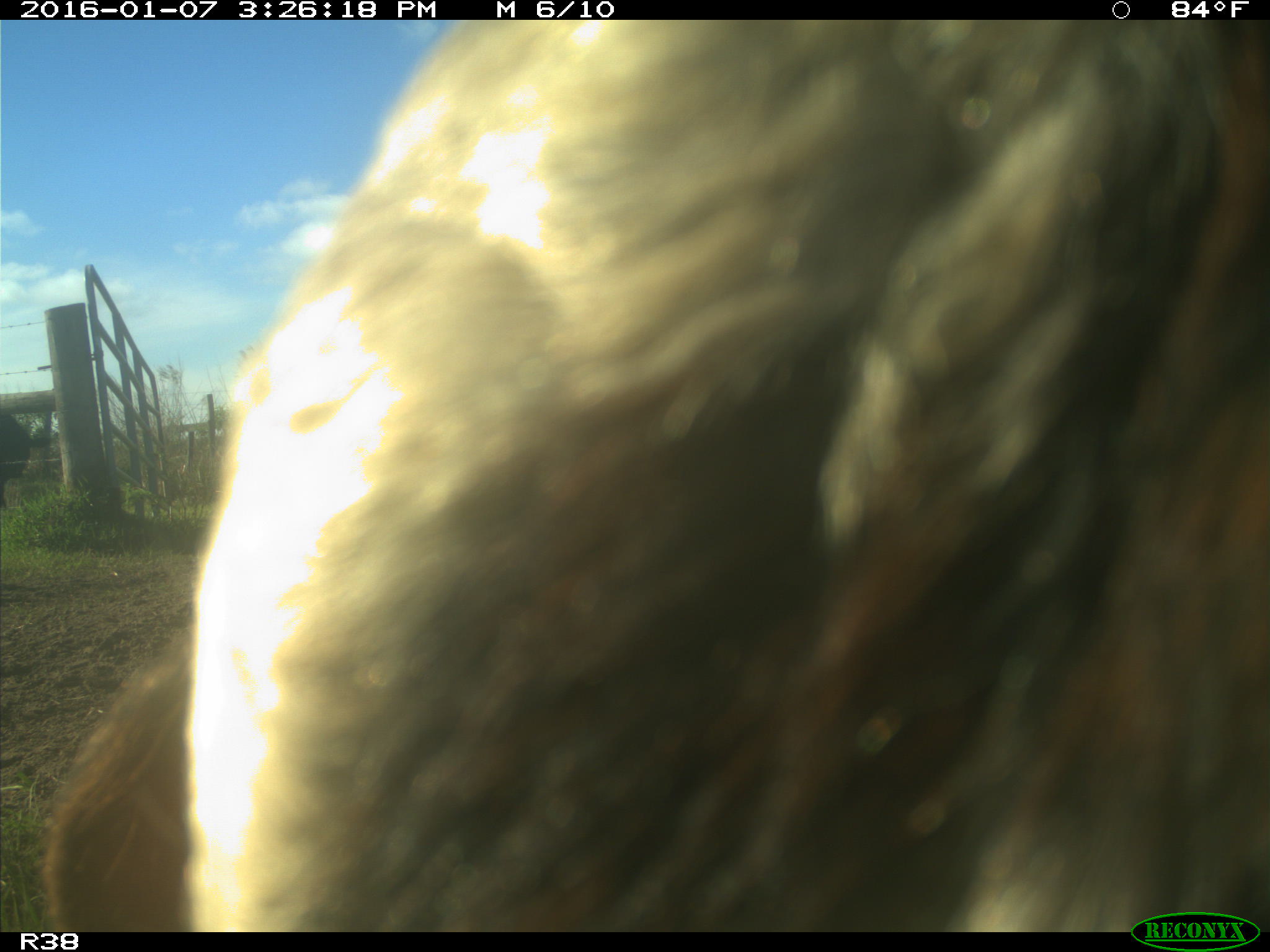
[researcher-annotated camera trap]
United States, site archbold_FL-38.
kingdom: Animalia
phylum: Chordata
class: Mammalia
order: Artiodactyla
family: Bovidae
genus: Bos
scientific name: Bos taurus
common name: domestic cow